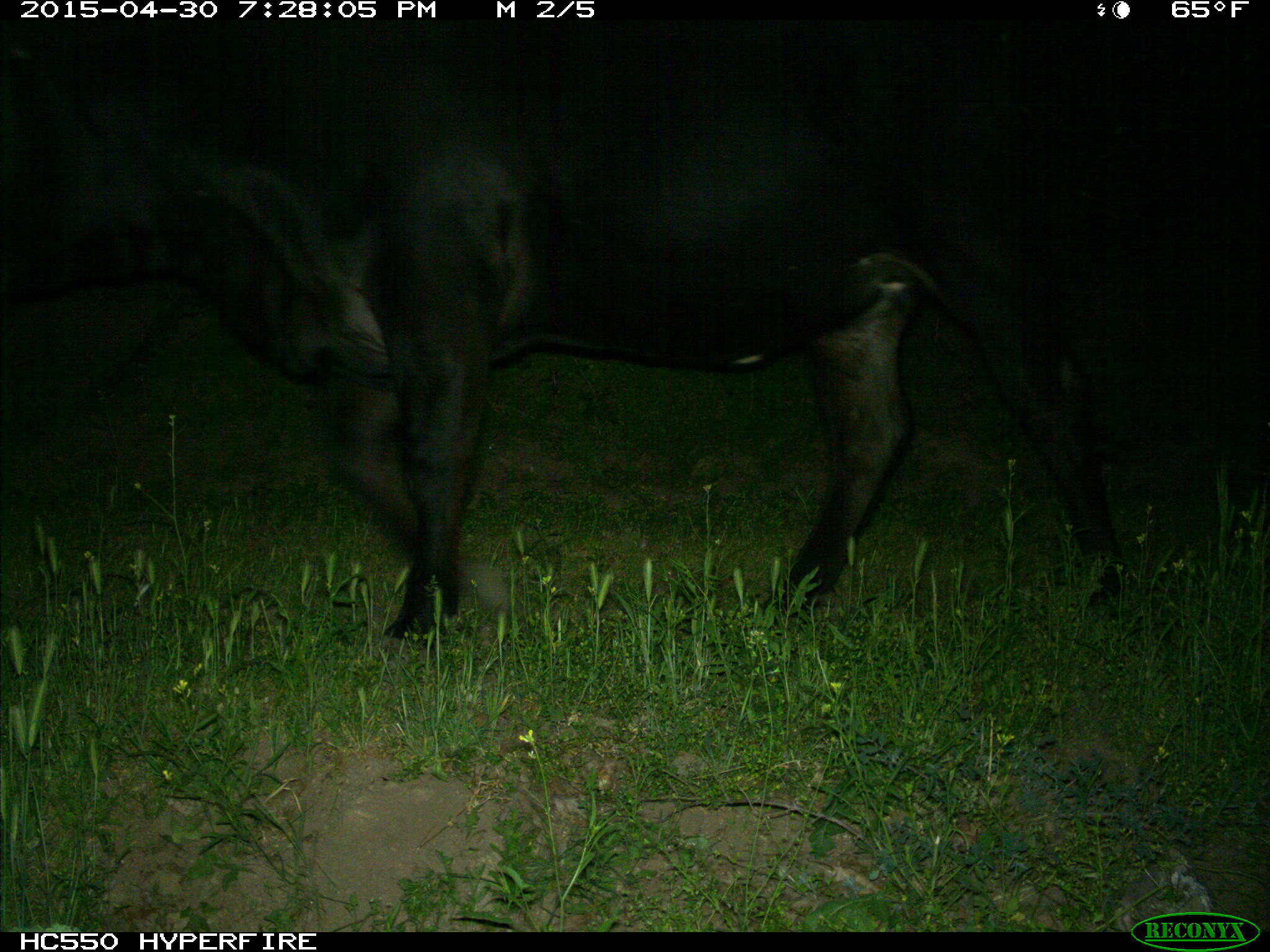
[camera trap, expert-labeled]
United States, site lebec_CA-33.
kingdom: Animalia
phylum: Chordata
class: Mammalia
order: Artiodactyla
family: Bovidae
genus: Bos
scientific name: Bos taurus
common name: domestic cow